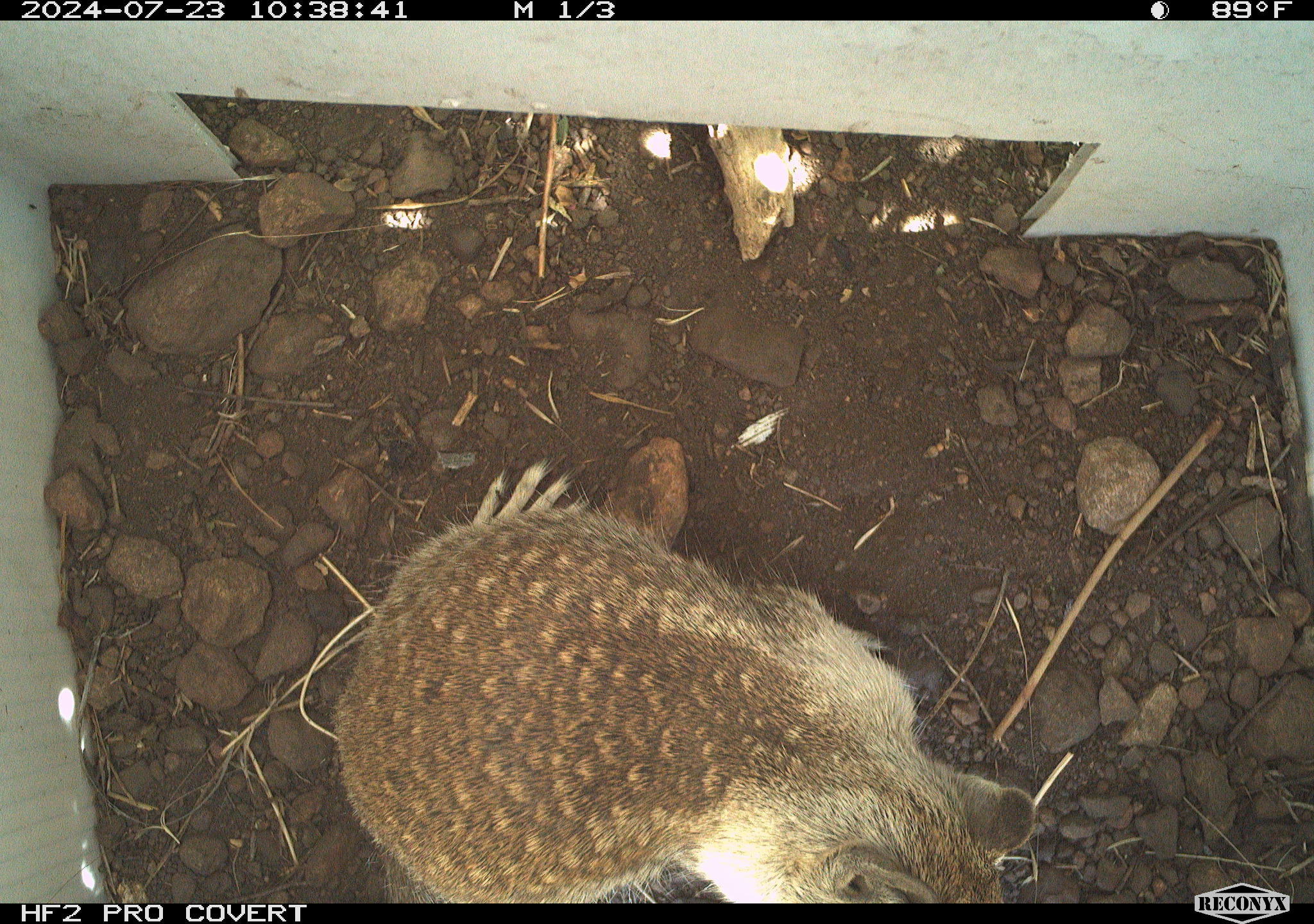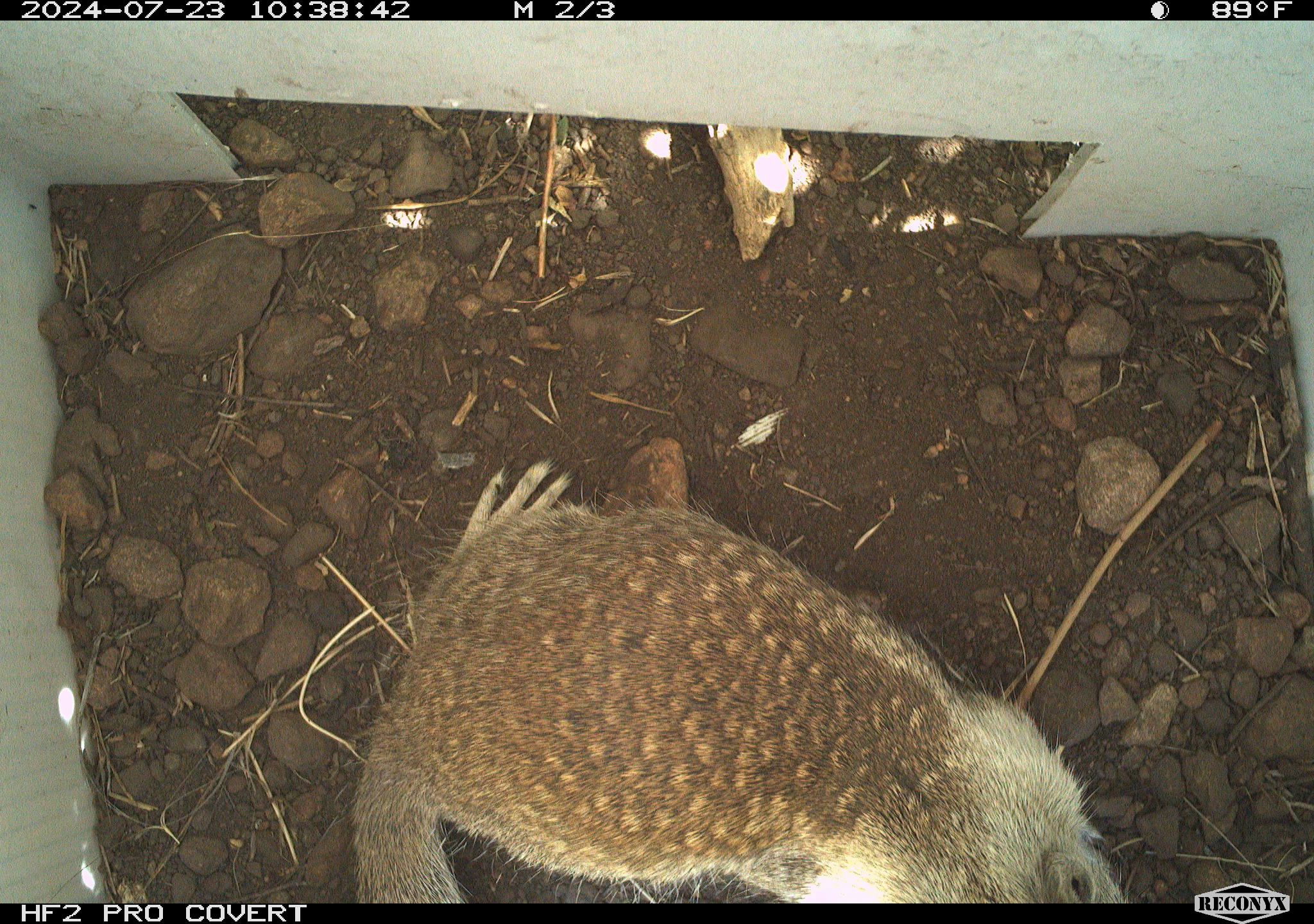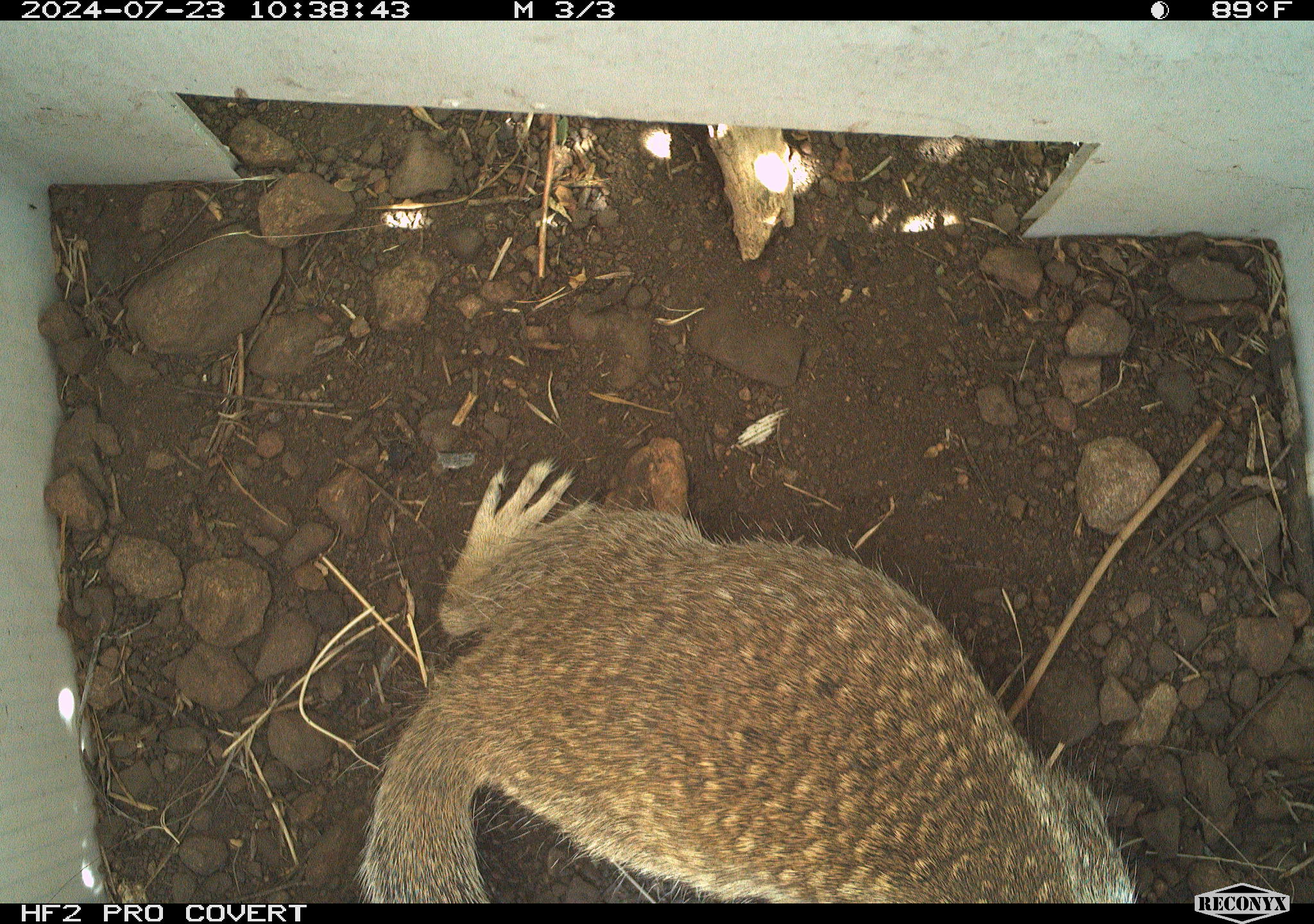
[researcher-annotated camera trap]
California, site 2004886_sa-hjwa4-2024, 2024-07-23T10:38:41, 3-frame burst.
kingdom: Animalia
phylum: Chordata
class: Mammalia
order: Rodentia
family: Sciuridae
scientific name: Sciuridae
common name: squirrels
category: sciuridae family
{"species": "sciuridae family (squirrels) (Sciuridae)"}